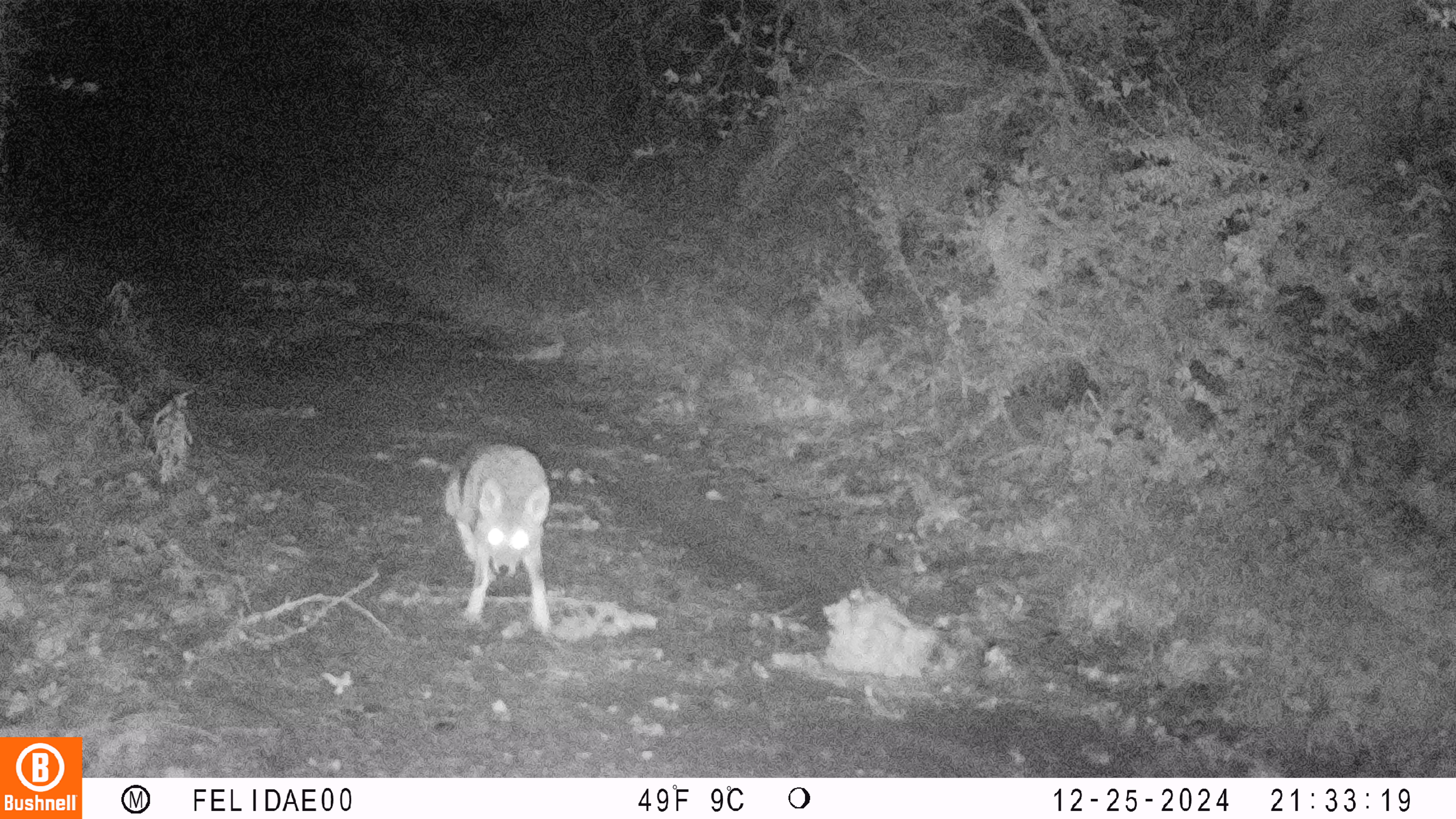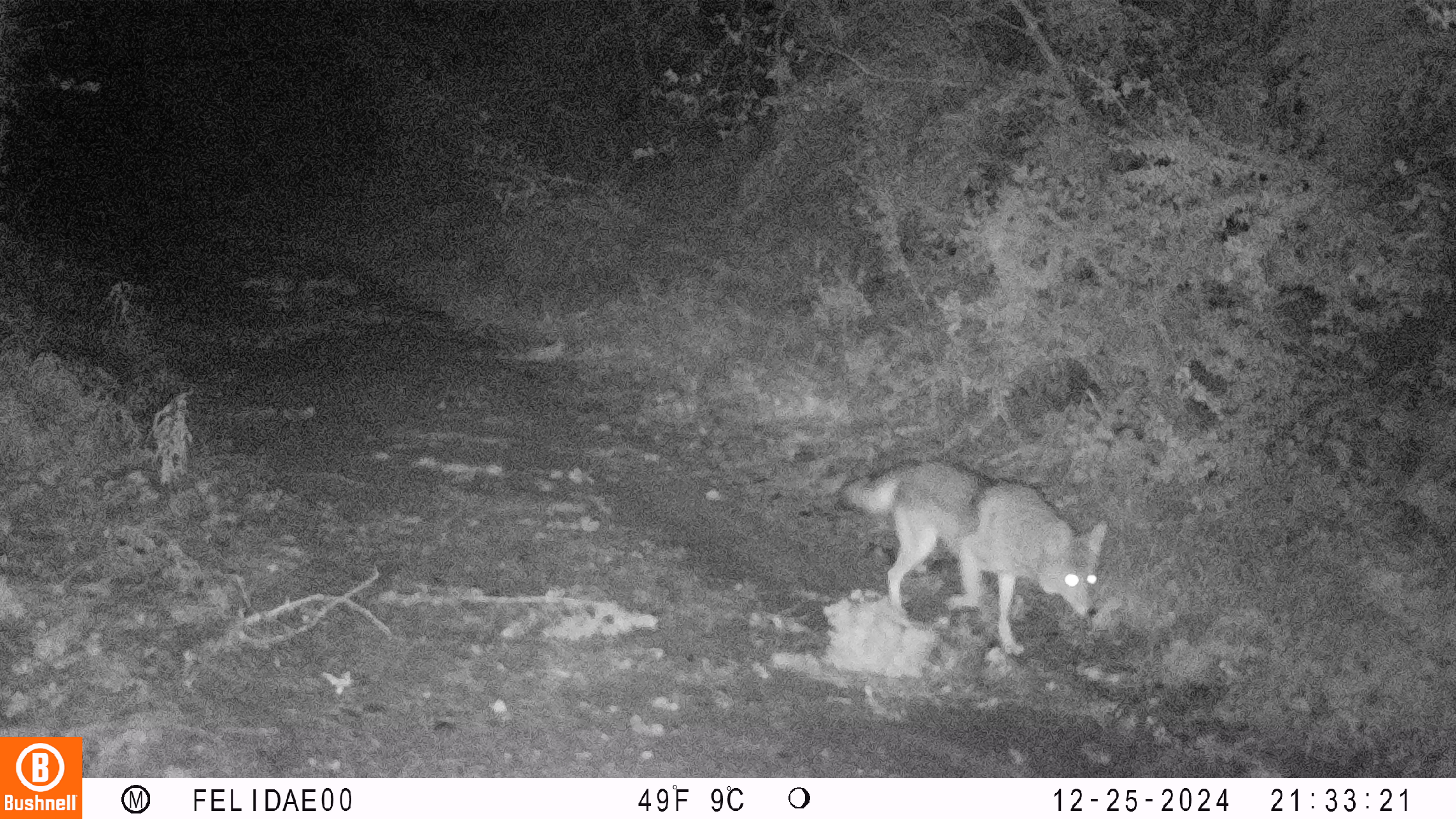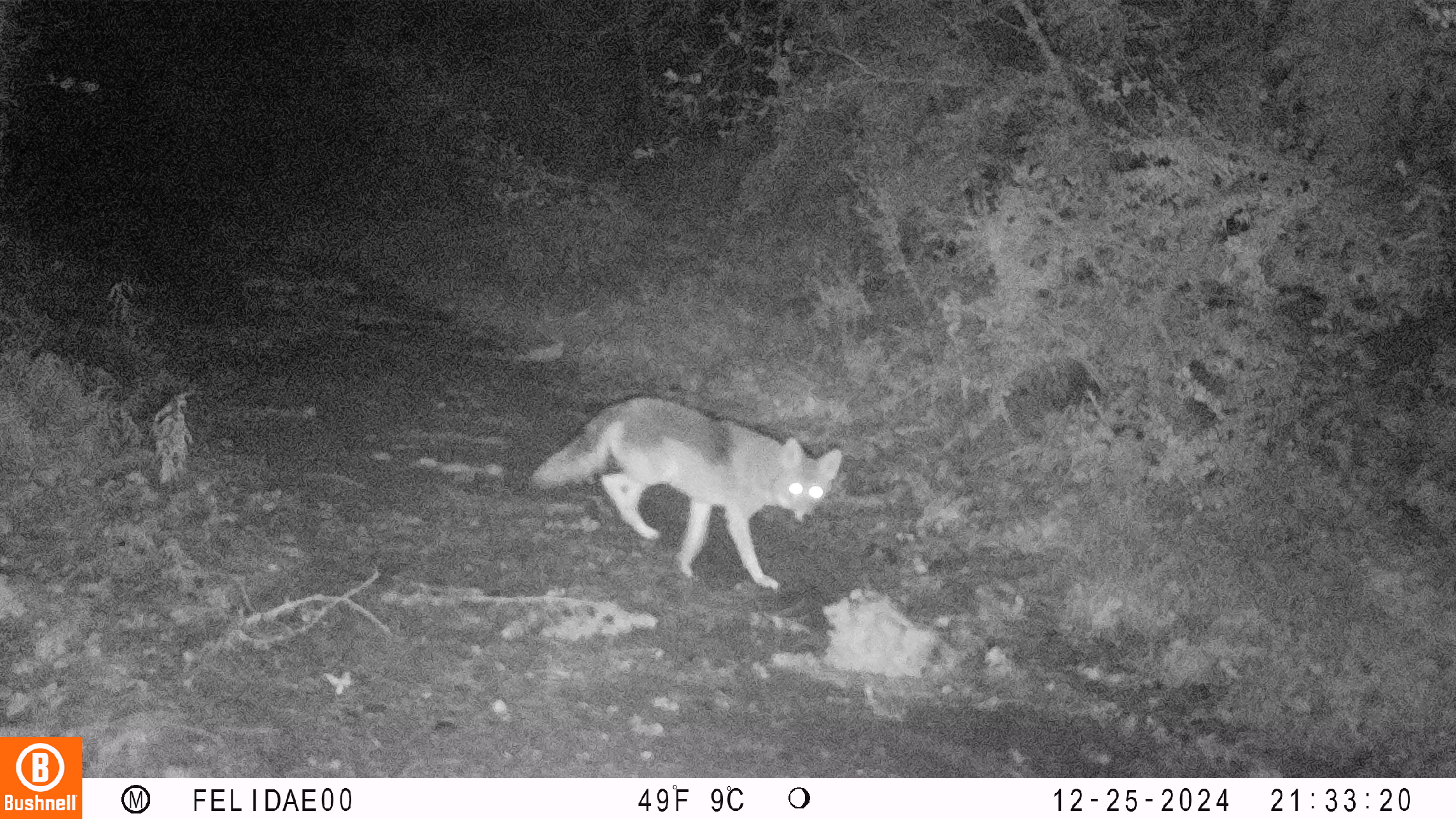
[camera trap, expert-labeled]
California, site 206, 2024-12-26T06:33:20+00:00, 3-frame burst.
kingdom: Animalia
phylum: Chordata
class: Mammalia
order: Carnivora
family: Canidae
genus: Canis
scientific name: Canis latrans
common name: coyote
Coyote (Canis latrans).